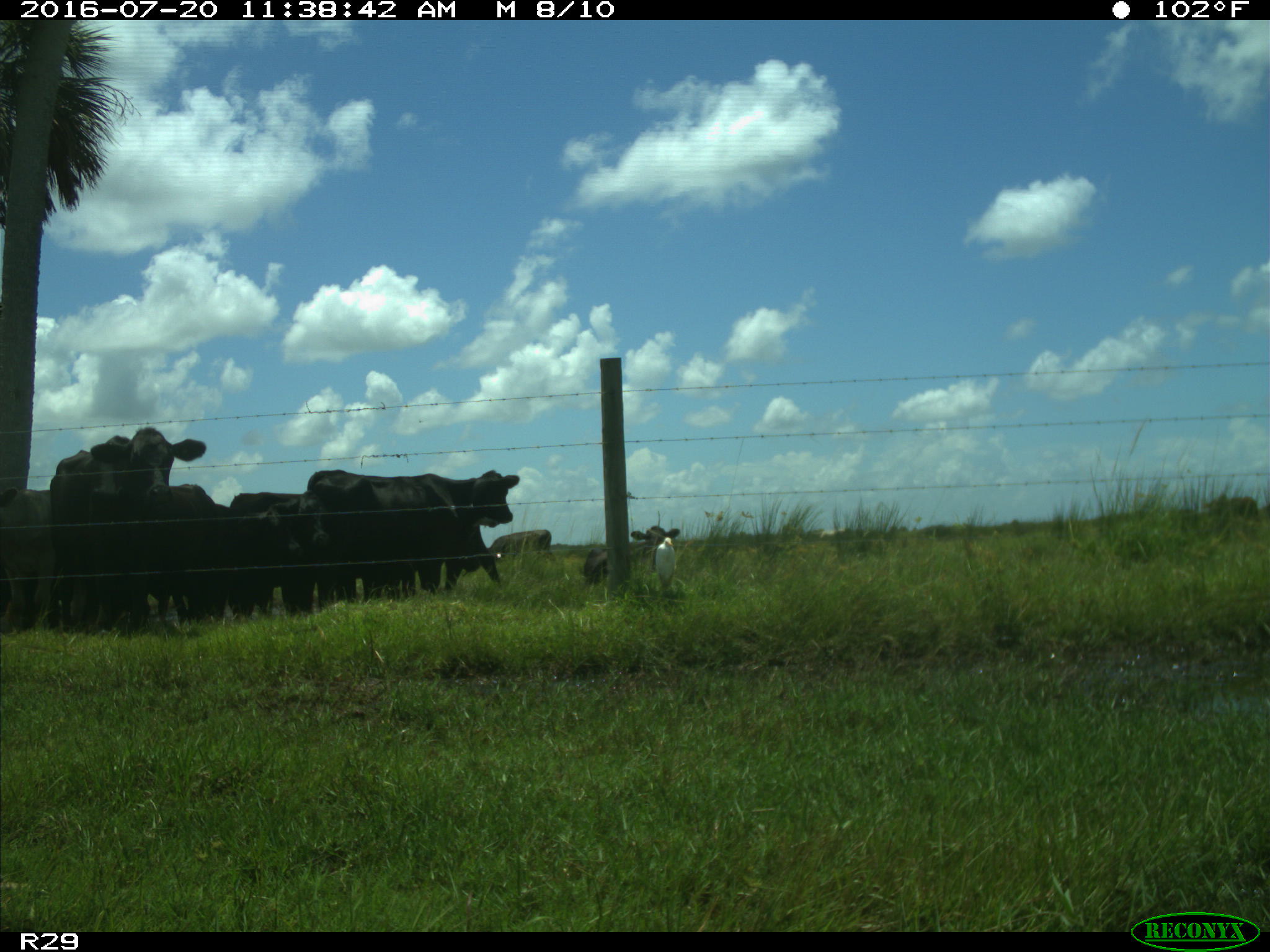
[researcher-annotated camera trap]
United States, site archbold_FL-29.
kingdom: Animalia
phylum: Chordata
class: Mammalia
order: Artiodactyla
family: Bovidae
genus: Bos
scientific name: Bos taurus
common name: domestic cow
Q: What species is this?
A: Bos taurus (domestic cow).